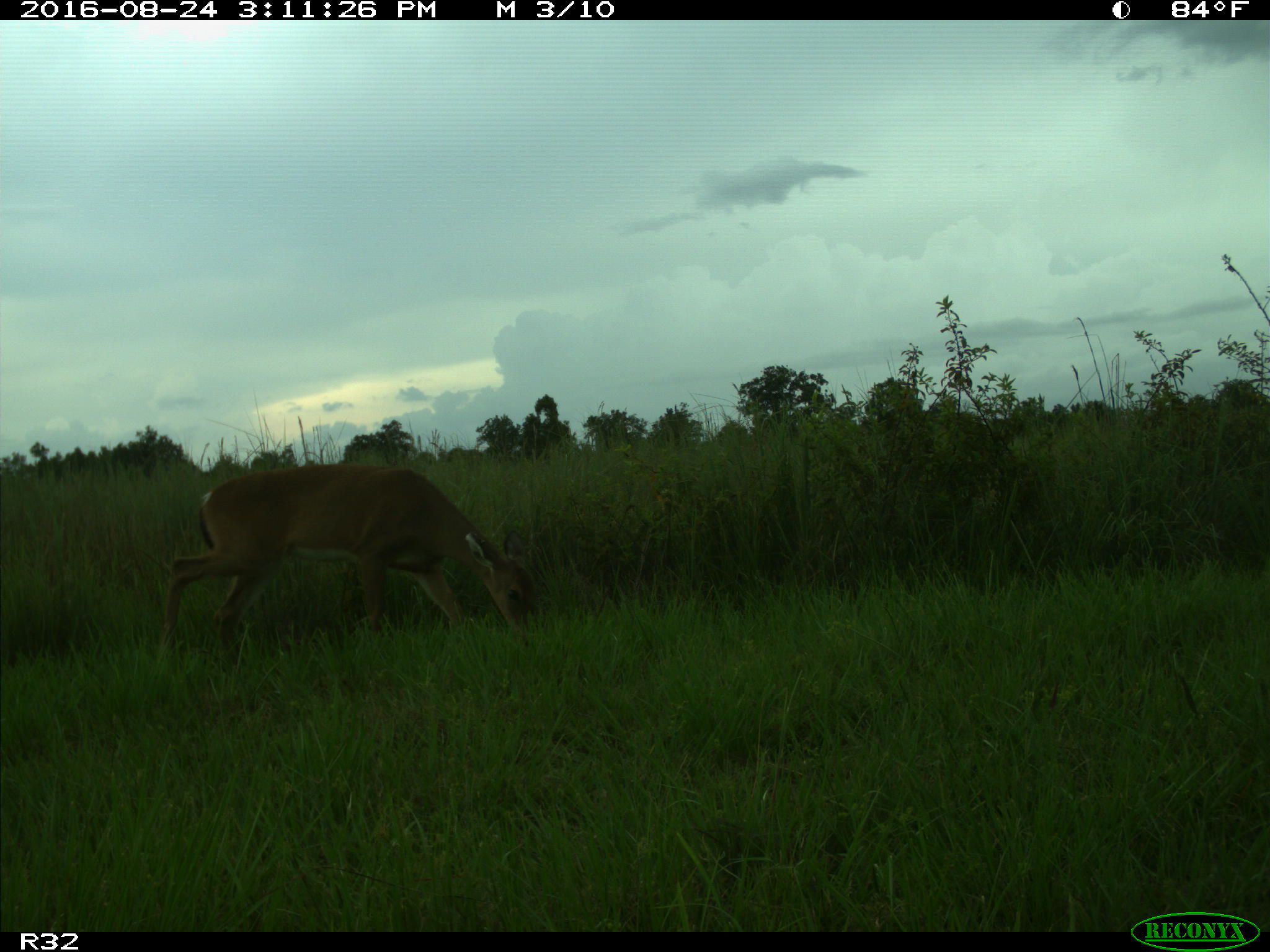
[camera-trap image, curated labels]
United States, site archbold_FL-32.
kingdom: Animalia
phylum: Chordata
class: Mammalia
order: Artiodactyla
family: Cervidae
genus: Odocoileus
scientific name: Odocoileus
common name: deer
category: unidentified deer